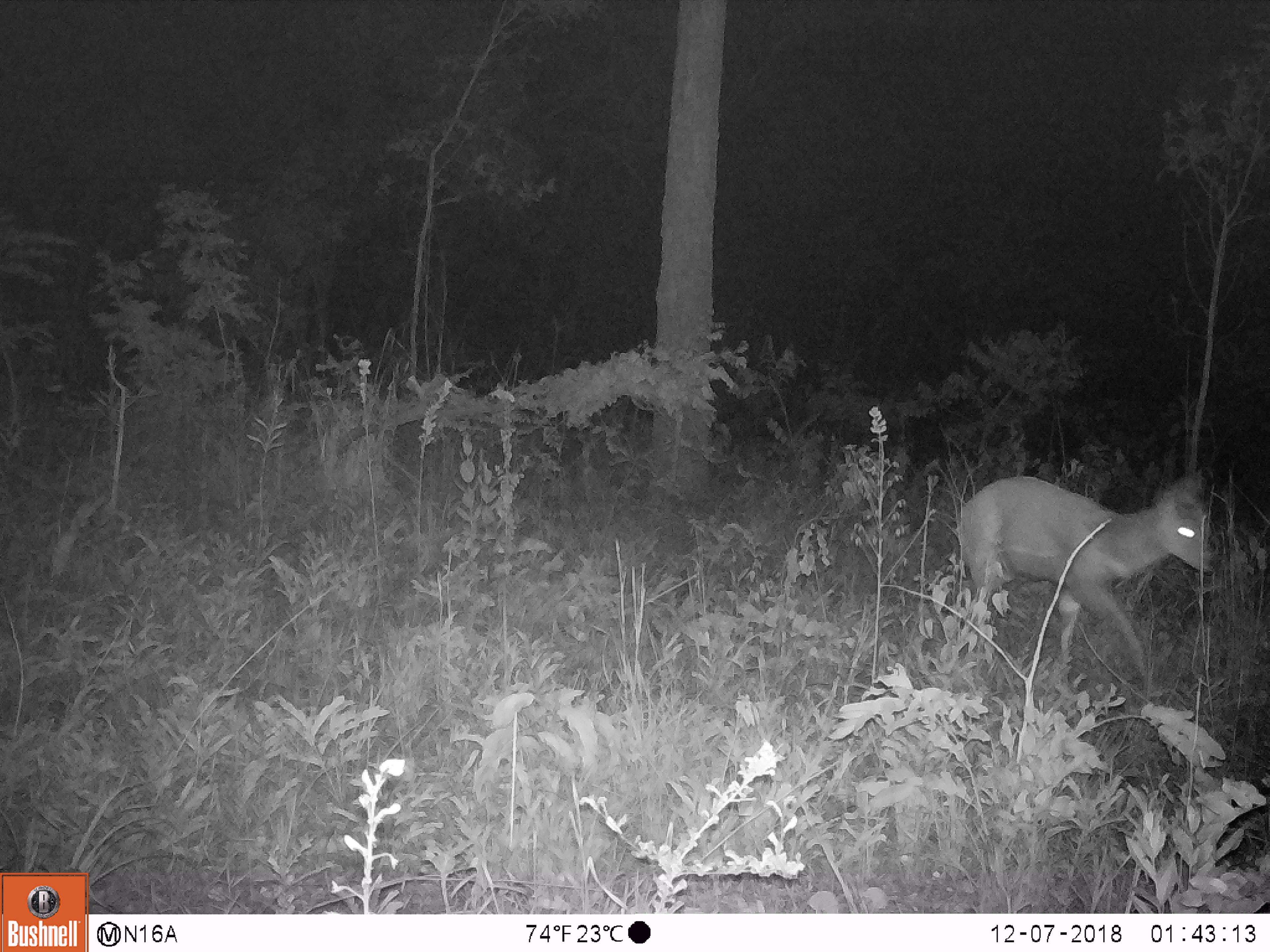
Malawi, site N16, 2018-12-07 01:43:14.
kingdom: Animalia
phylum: Chordata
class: Mammalia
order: Artiodactyla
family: Bovidae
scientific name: Antilopinae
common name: small antelope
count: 1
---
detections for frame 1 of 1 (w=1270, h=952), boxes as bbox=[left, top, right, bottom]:
small antelope: bbox=[936, 467, 1225, 695]